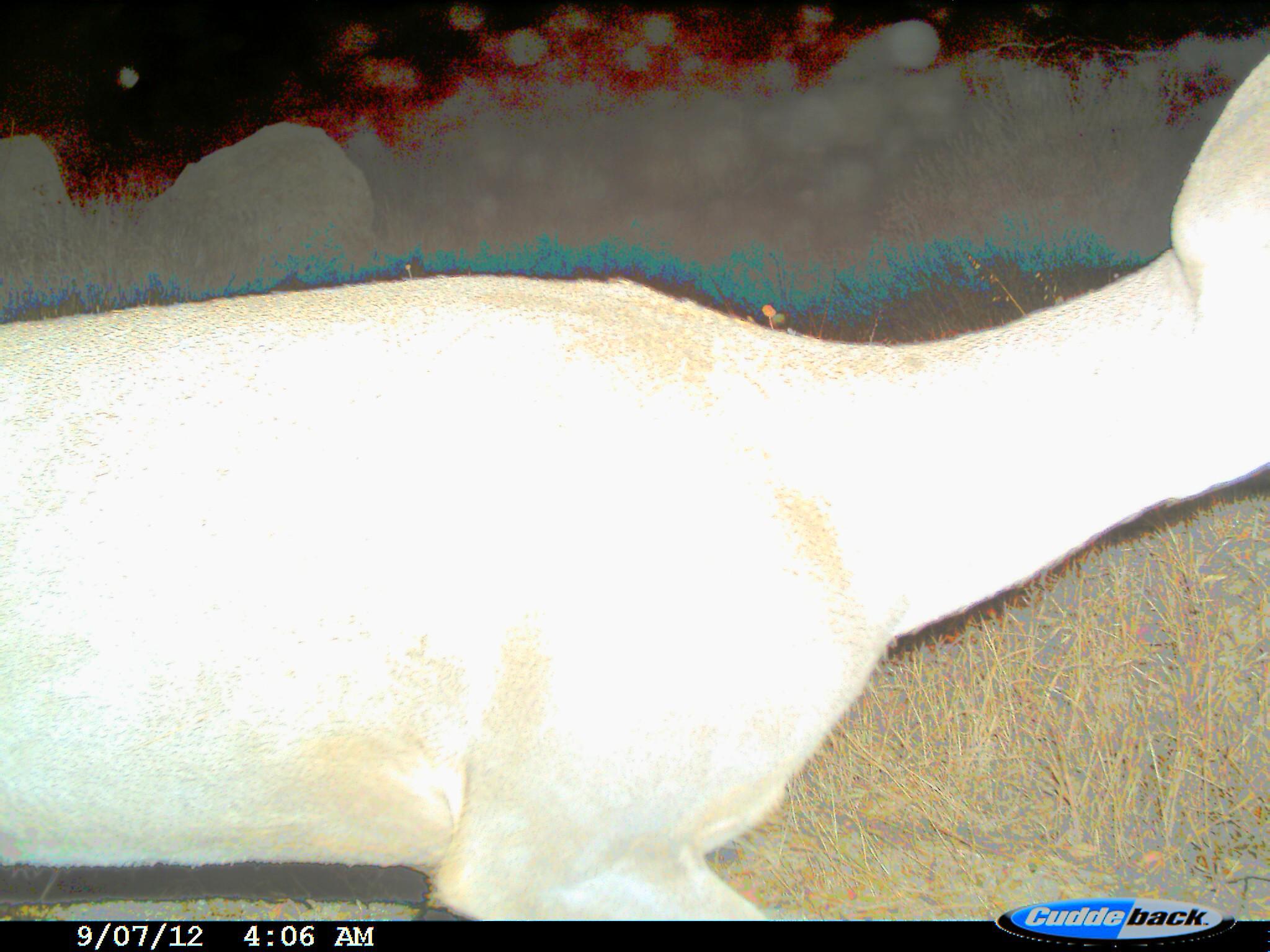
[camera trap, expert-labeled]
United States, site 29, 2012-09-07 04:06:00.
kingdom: Animalia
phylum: Chordata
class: Mammalia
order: Artiodactyla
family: Cervidae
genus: Odocoileus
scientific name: Odocoileus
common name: deer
Deer (Odocoileus).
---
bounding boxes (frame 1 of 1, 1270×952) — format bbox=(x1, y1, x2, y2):
deer: bbox=(0, 44, 1267, 921)